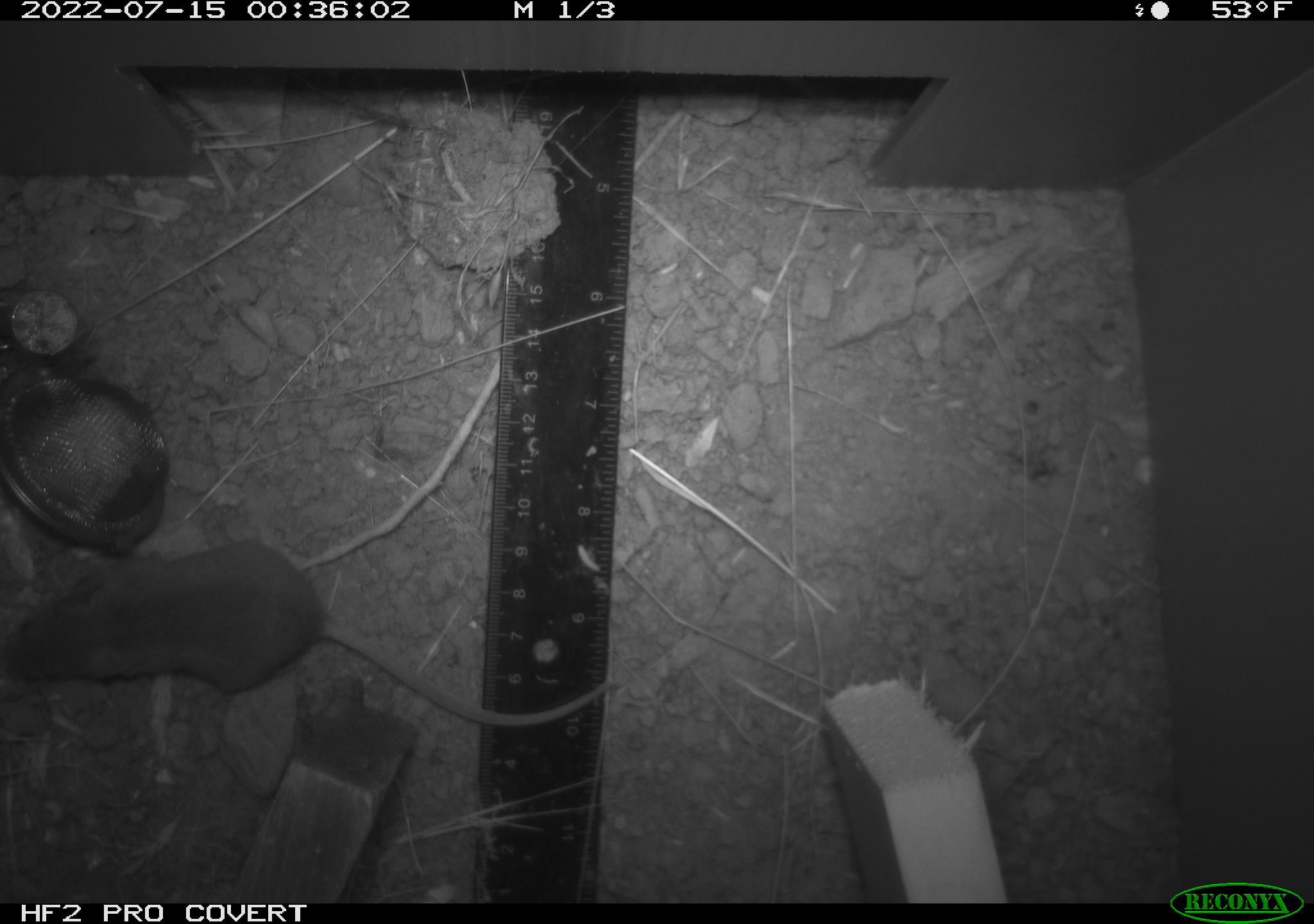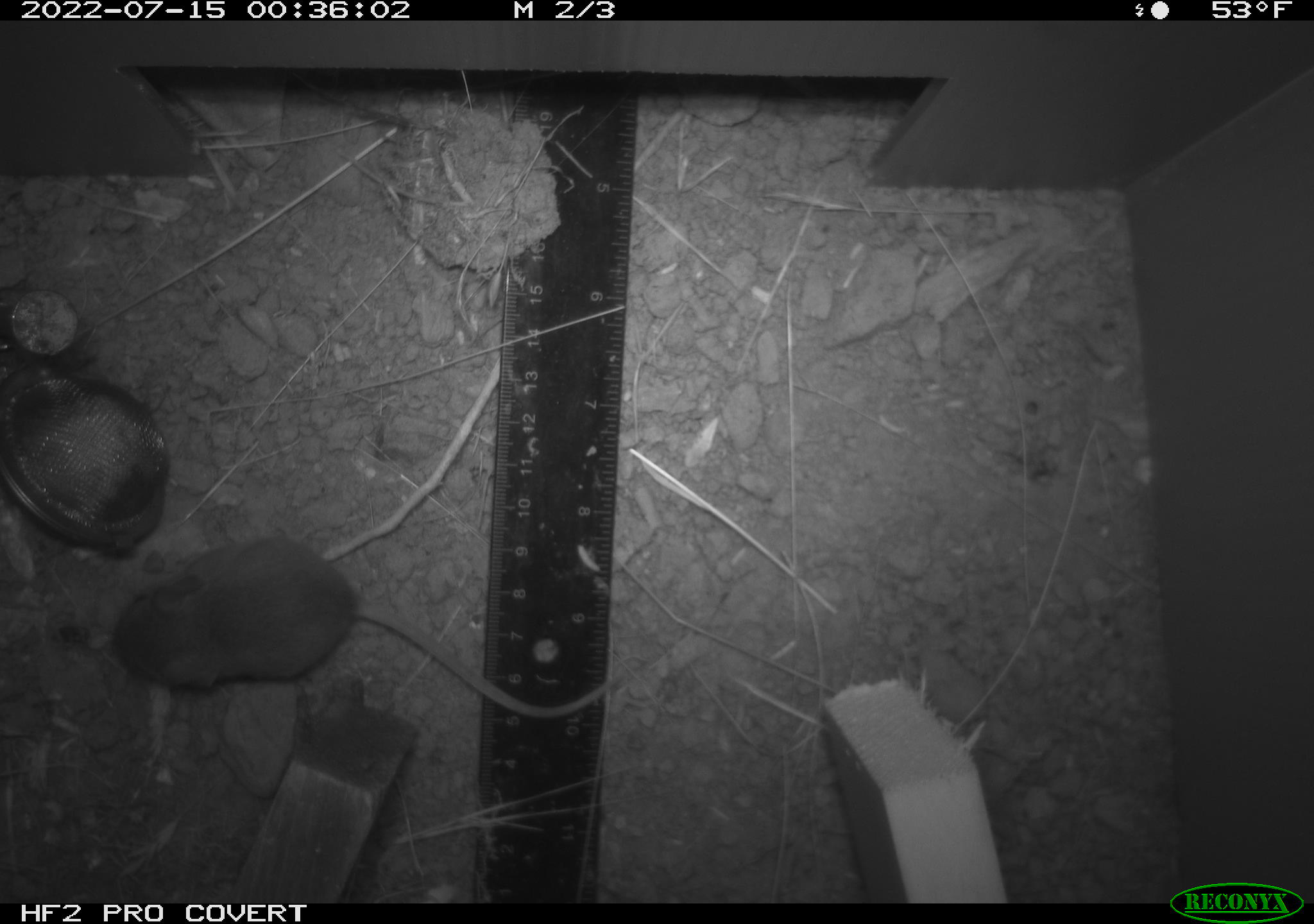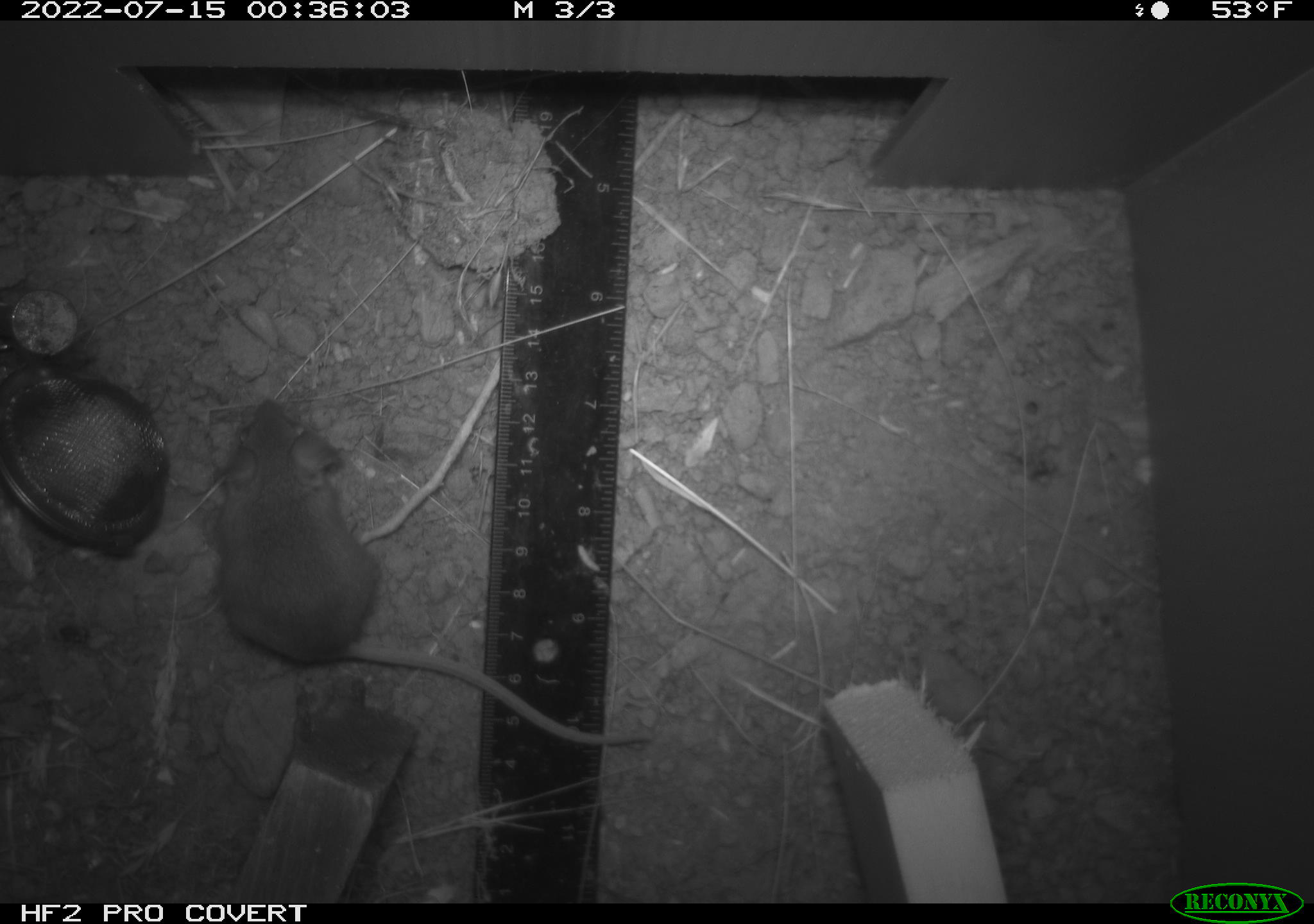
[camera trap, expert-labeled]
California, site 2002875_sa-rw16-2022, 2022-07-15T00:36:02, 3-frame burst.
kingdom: Animalia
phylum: Chordata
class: Mammalia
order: Rodentia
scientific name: Rodentia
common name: mouse species